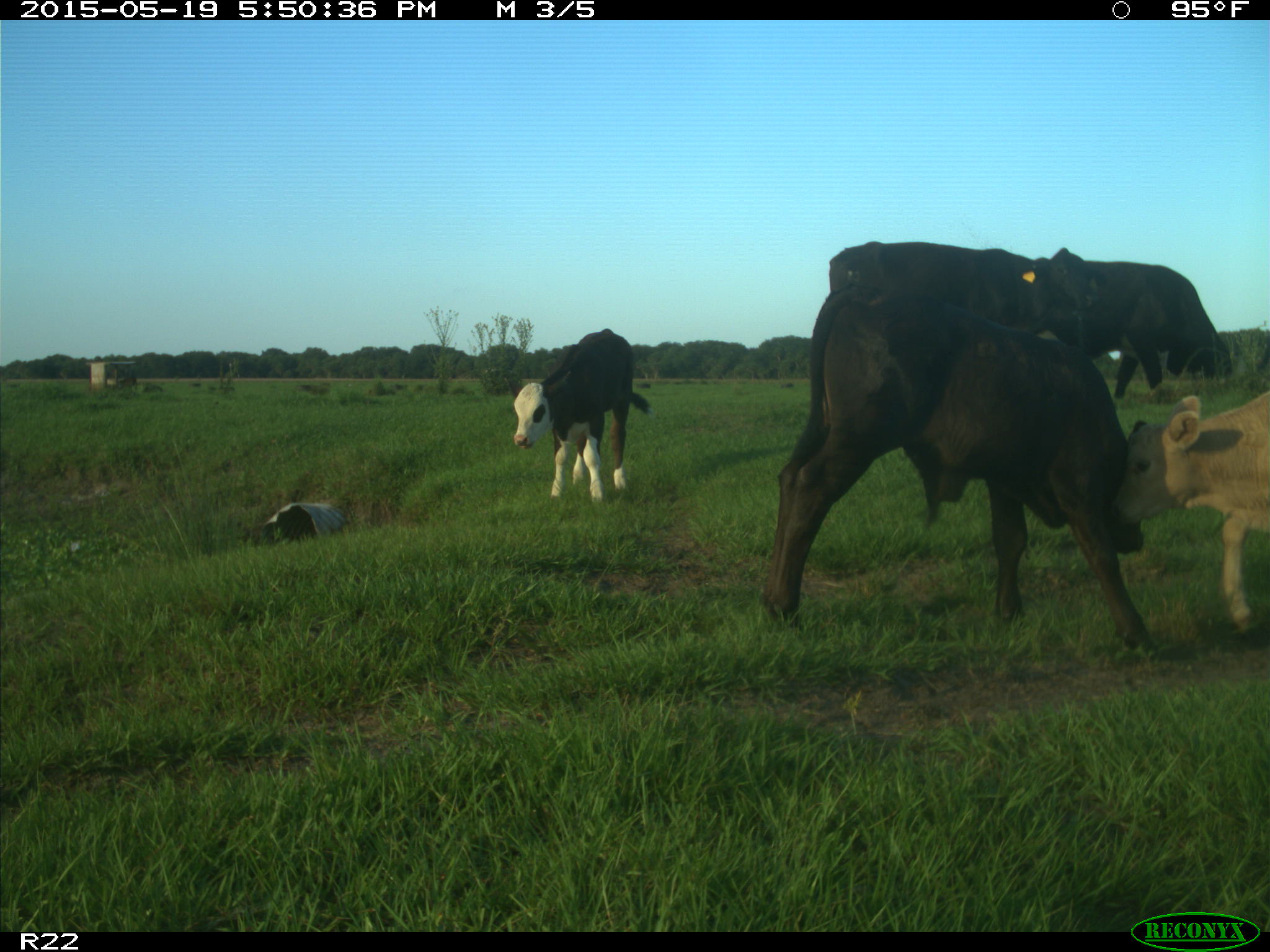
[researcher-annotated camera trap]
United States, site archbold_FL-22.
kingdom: Animalia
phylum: Chordata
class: Mammalia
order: Artiodactyla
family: Bovidae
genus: Bos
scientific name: Bos taurus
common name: domestic cow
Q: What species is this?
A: Bos taurus (domestic cow).